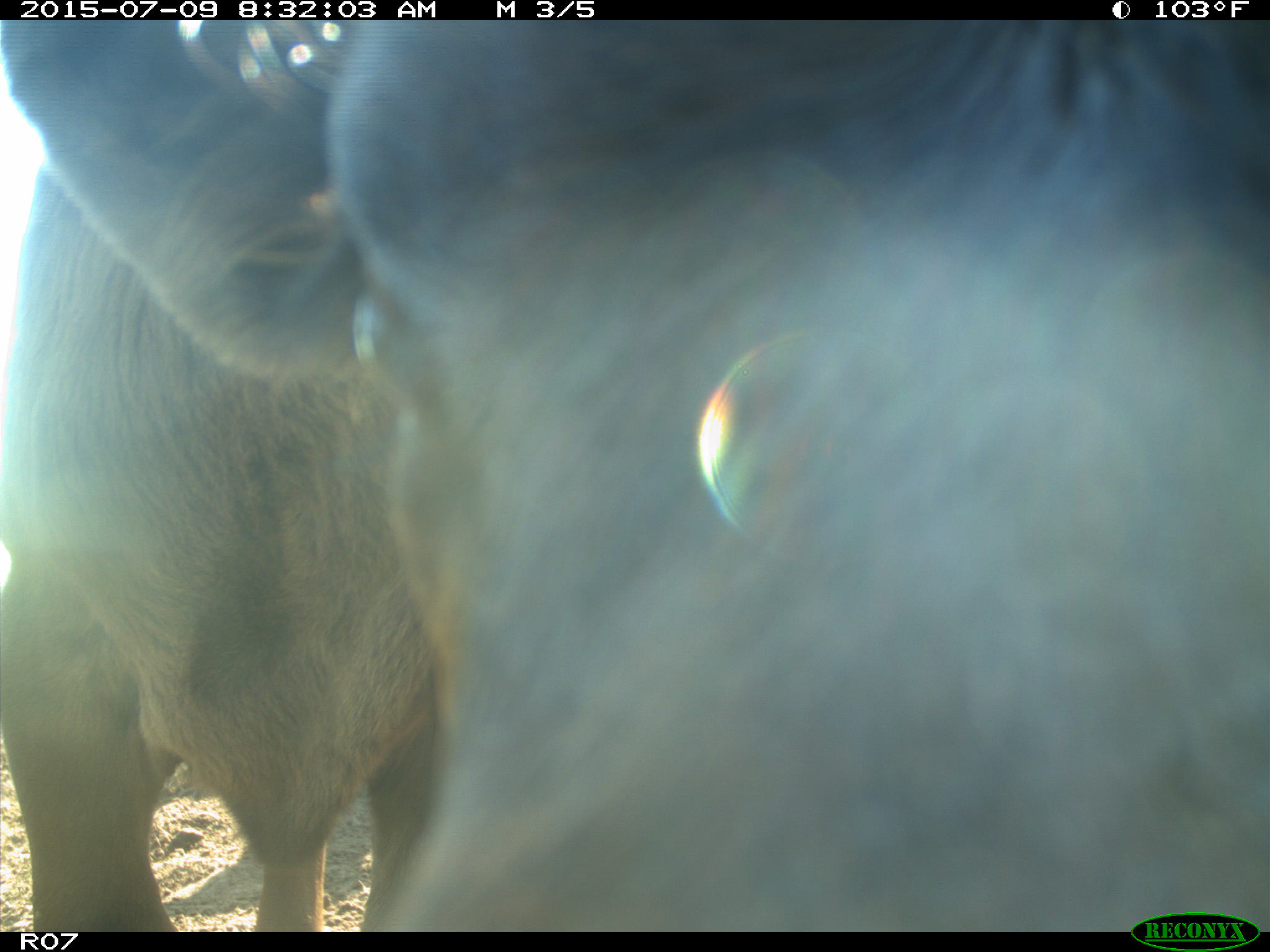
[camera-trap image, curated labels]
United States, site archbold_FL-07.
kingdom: Animalia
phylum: Chordata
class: Mammalia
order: Artiodactyla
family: Bovidae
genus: Bos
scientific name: Bos taurus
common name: domestic cow